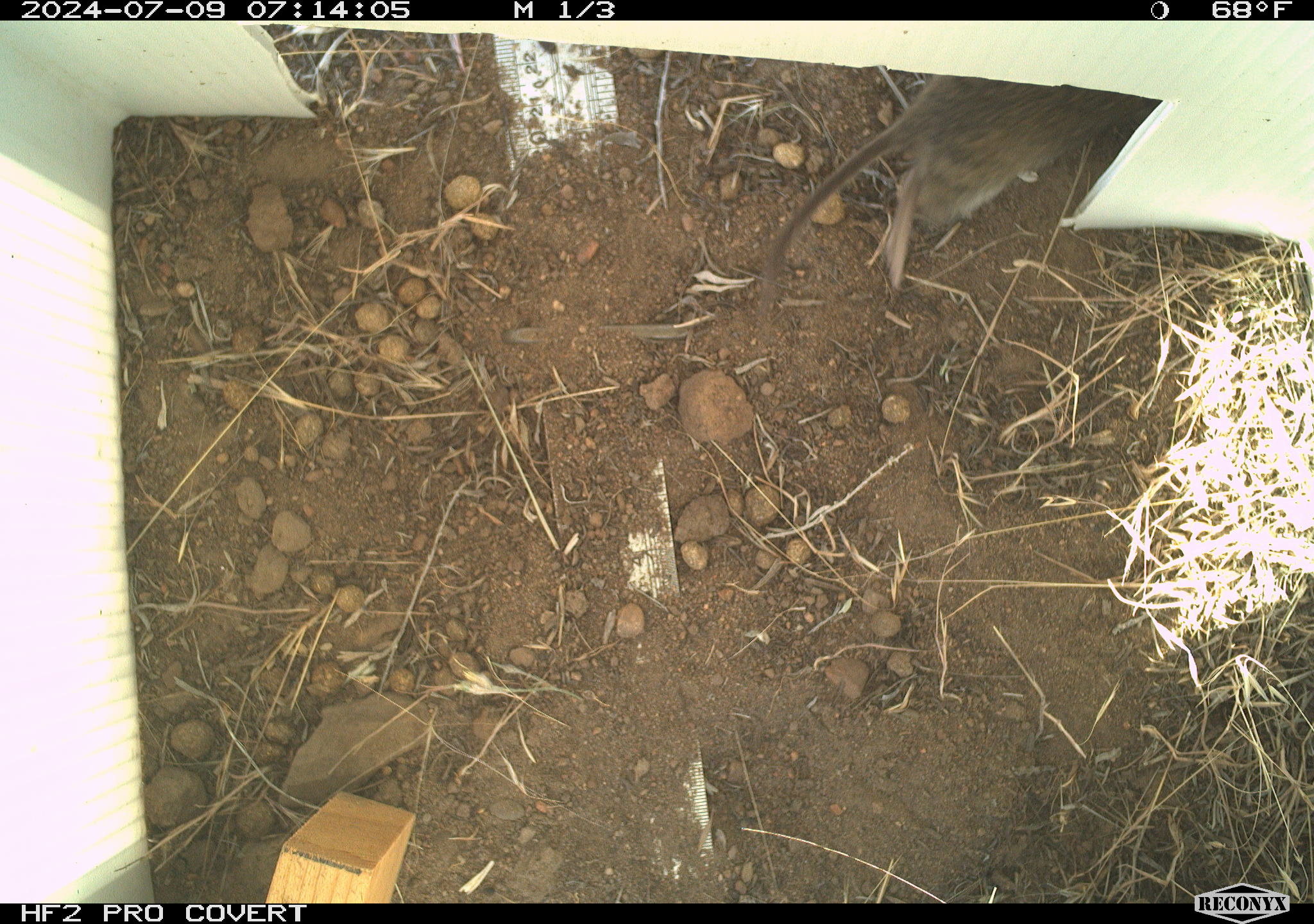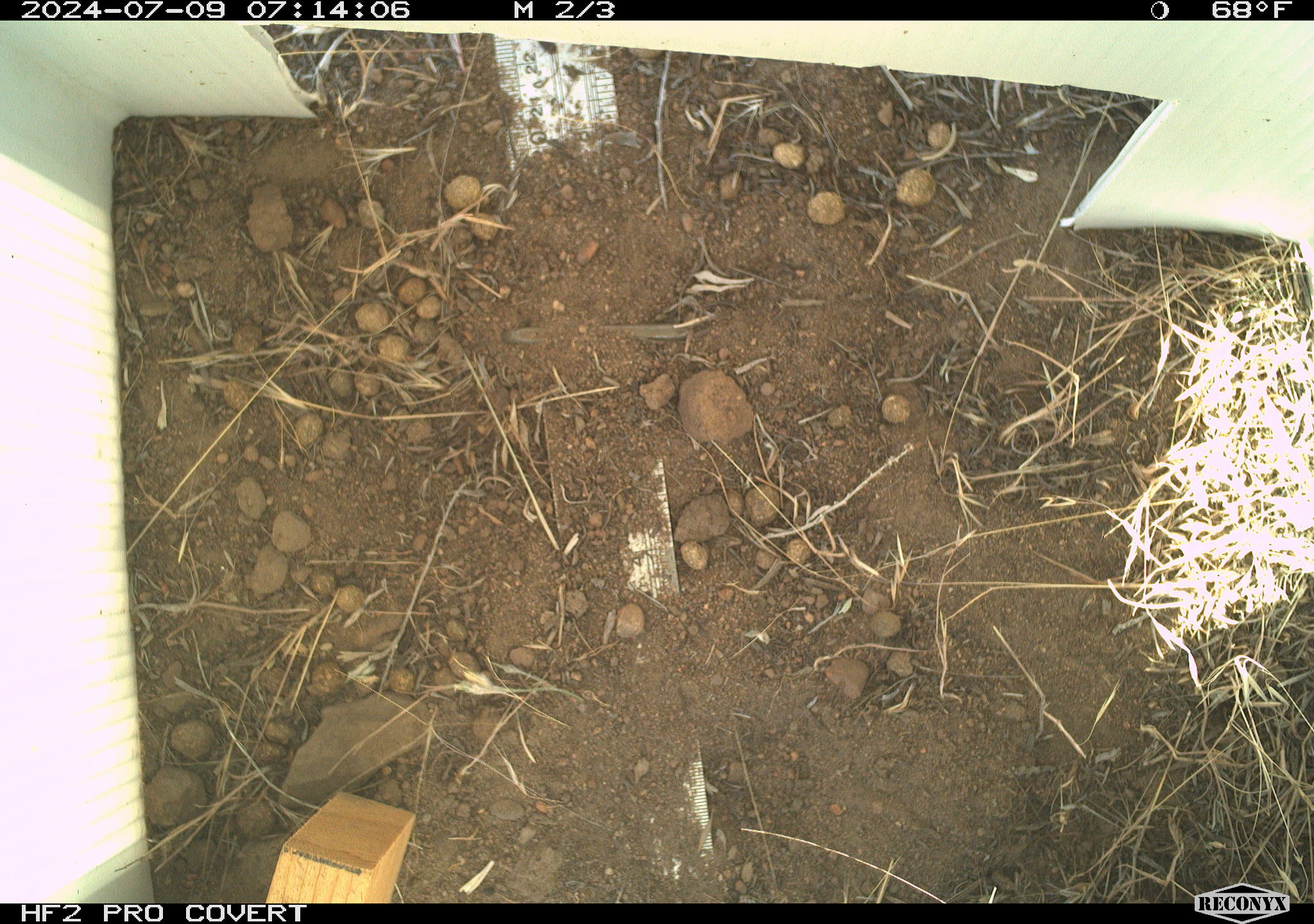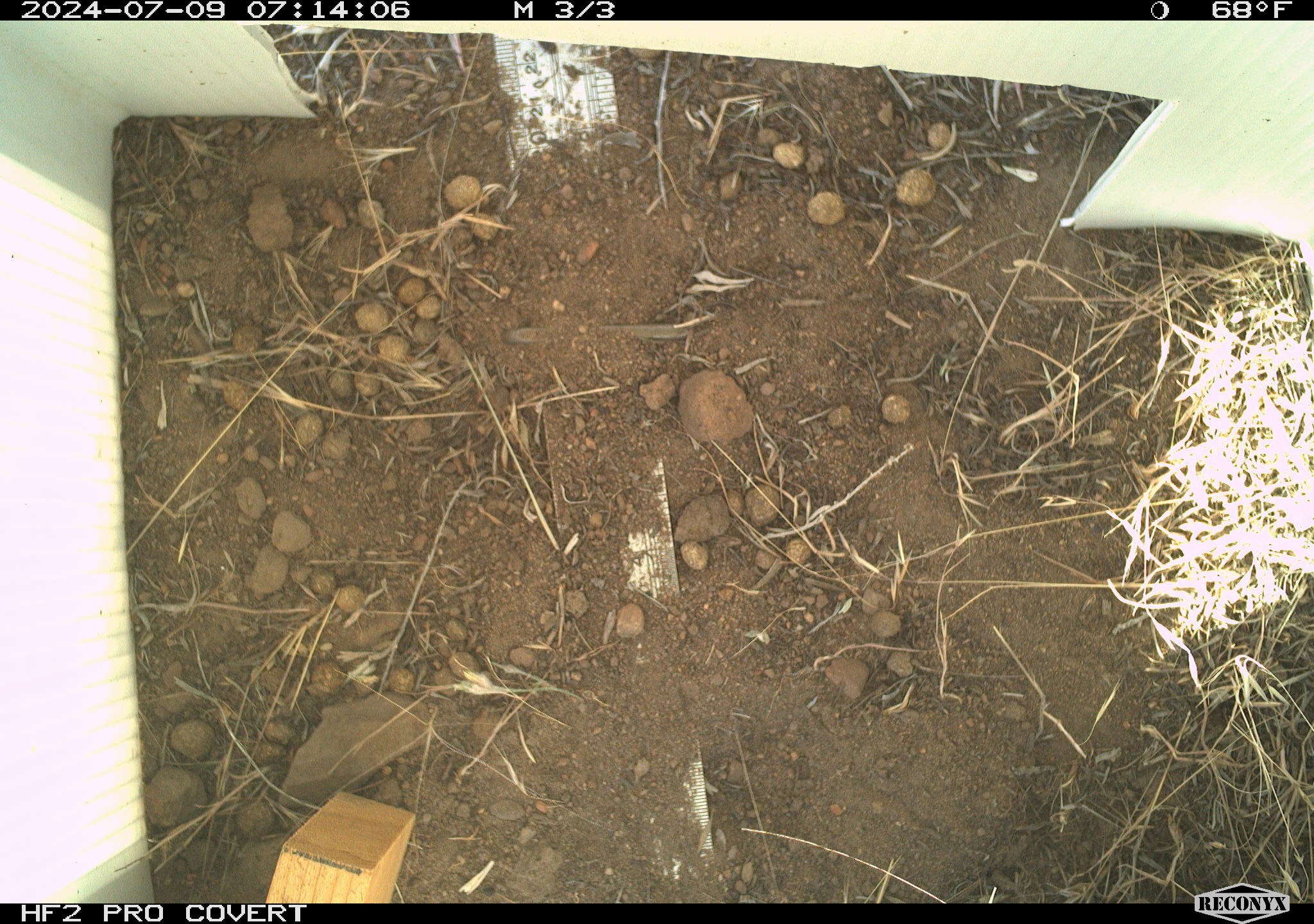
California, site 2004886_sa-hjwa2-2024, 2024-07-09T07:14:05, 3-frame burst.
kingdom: Animalia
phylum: Chordata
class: Mammalia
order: Rodentia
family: Cricetidae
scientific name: Cricetidae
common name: hamsters, voles, lemmings, and allies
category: cricetidae family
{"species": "cricetidae family (hamsters, voles, lemmings, and allies) (Cricetidae)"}